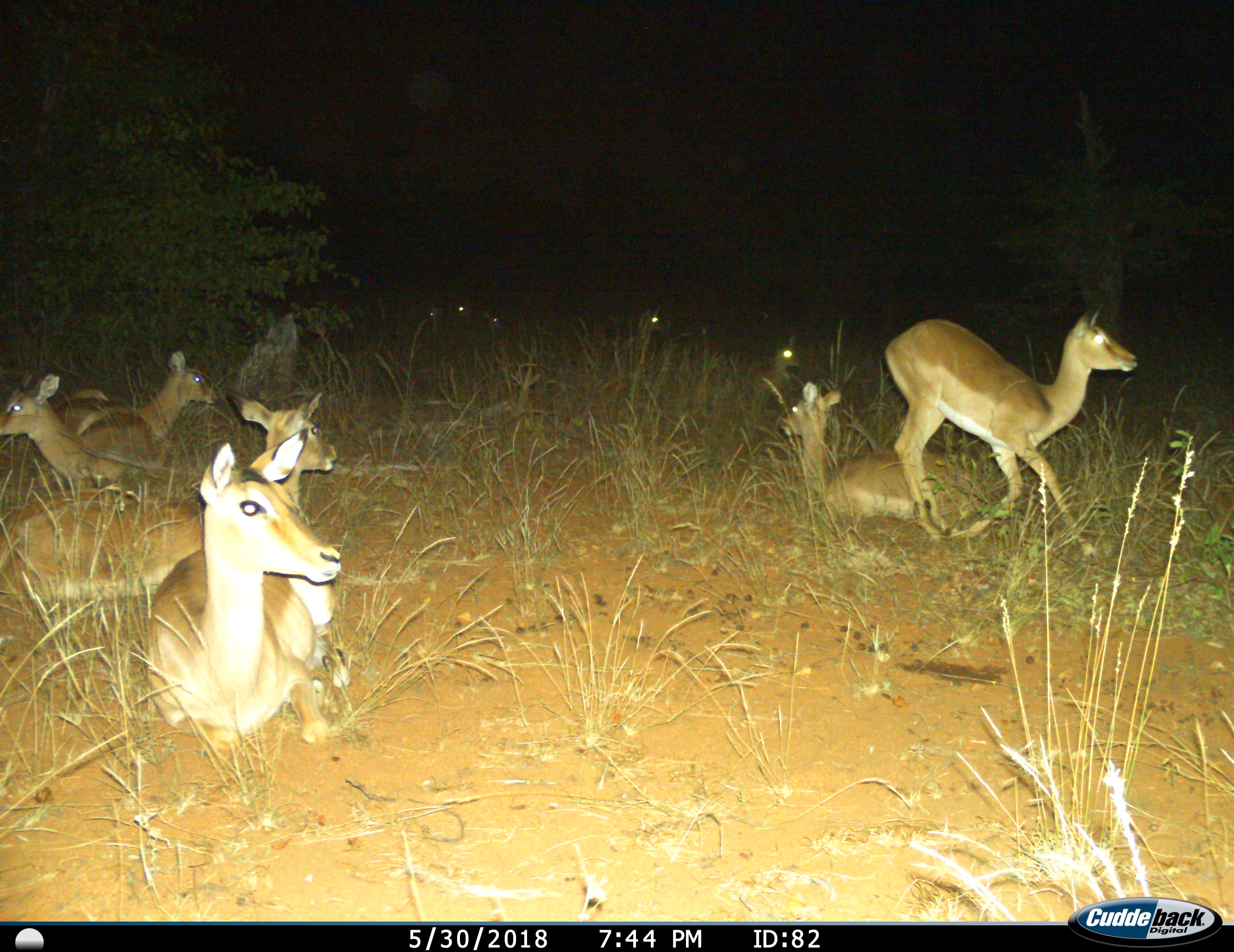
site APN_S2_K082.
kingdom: Animalia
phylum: Chordata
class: Mammalia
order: Artiodactyla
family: Bovidae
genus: Aepyceros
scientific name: Aepyceros melampus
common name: impala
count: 11-50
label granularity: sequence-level